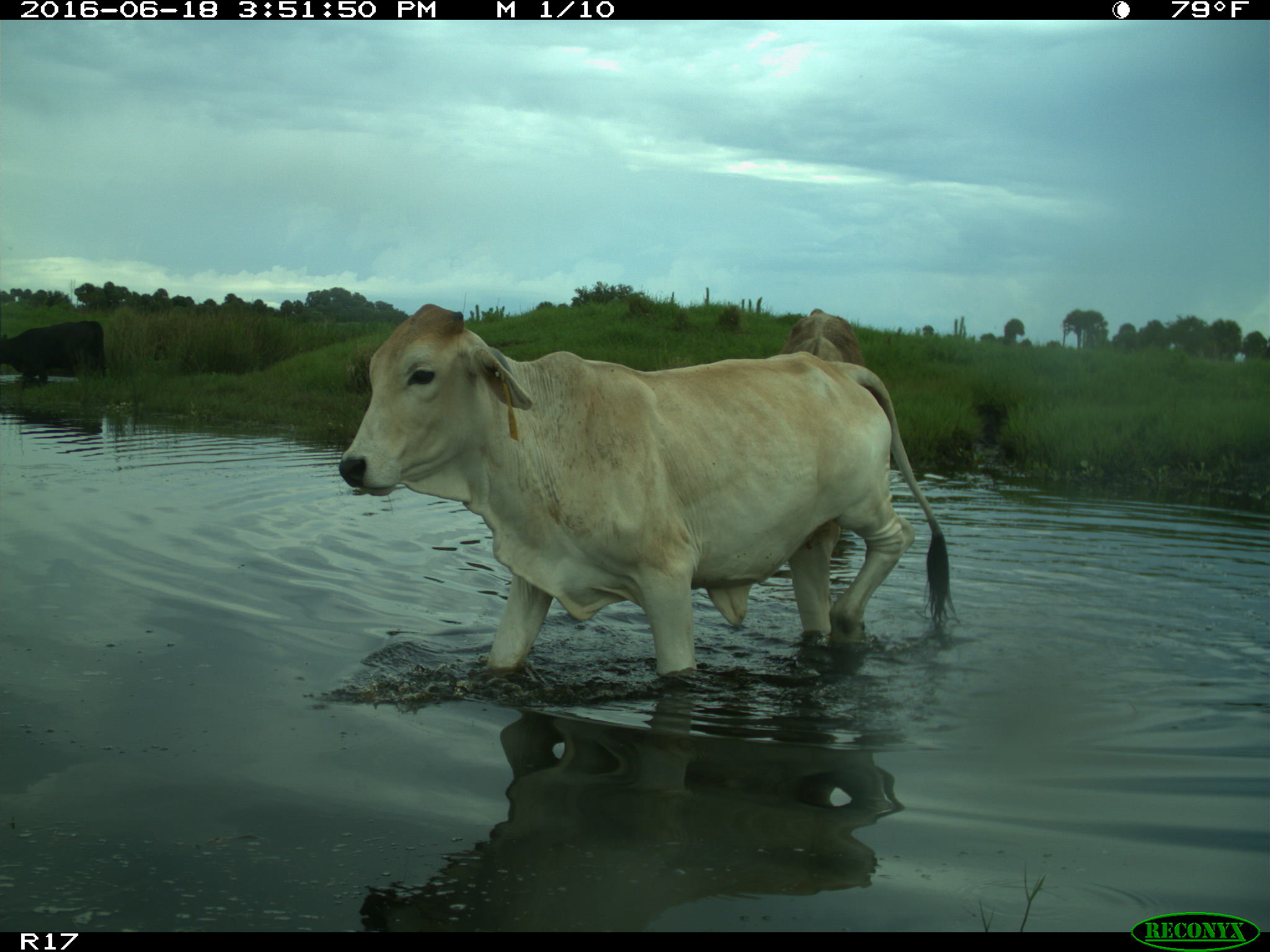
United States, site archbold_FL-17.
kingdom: Animalia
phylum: Chordata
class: Mammalia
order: Artiodactyla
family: Bovidae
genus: Bos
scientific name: Bos taurus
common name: domestic cow